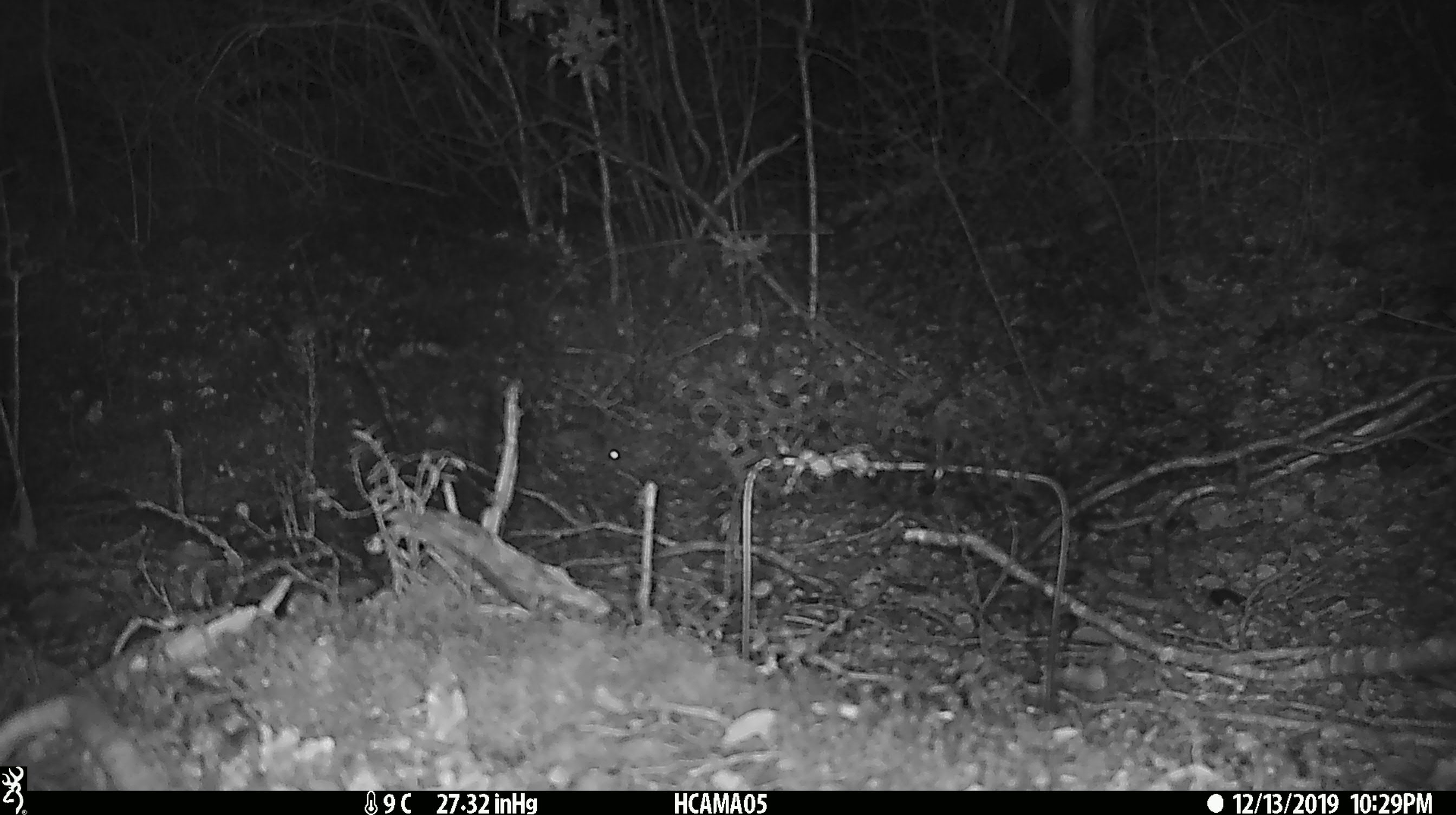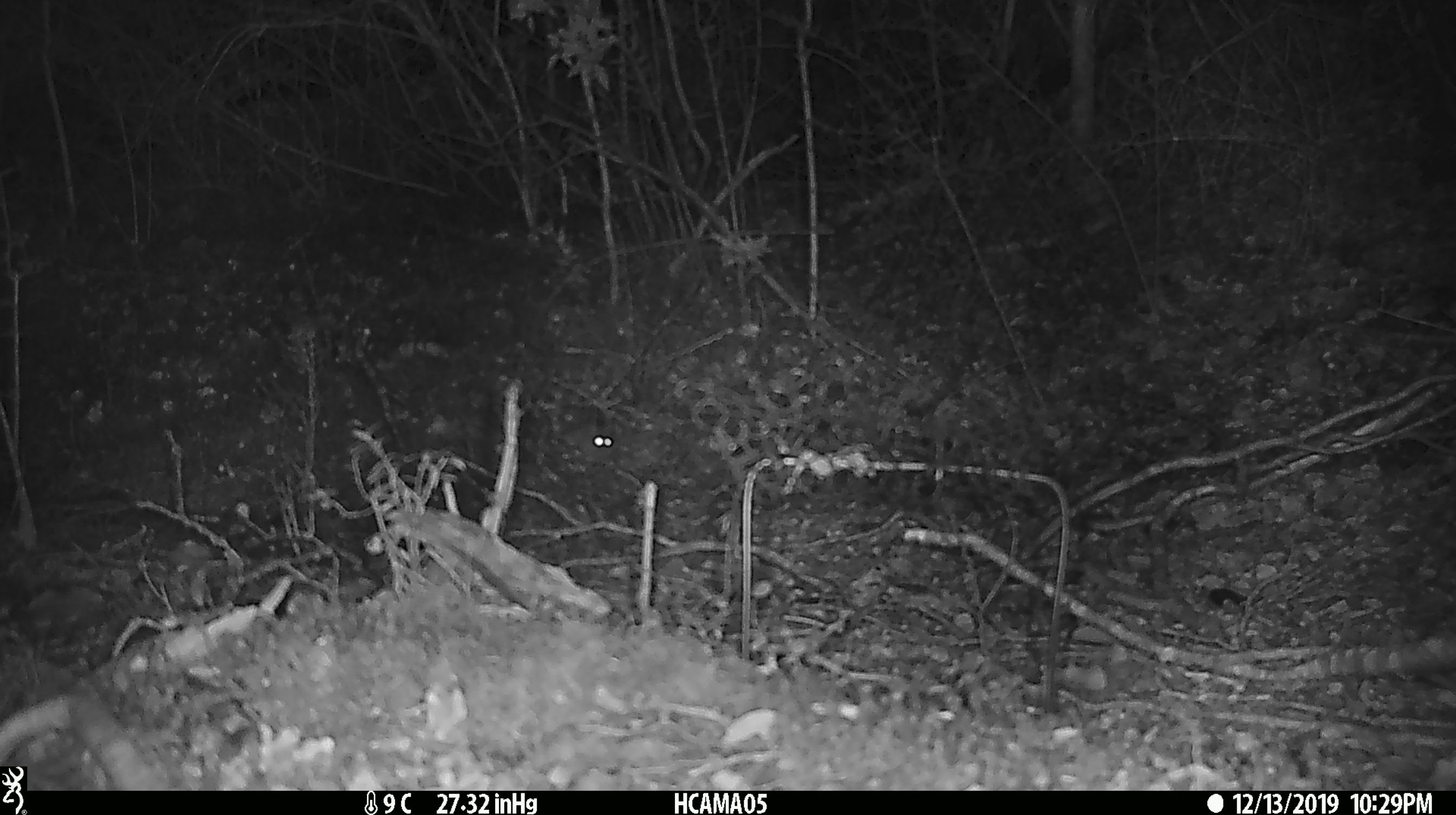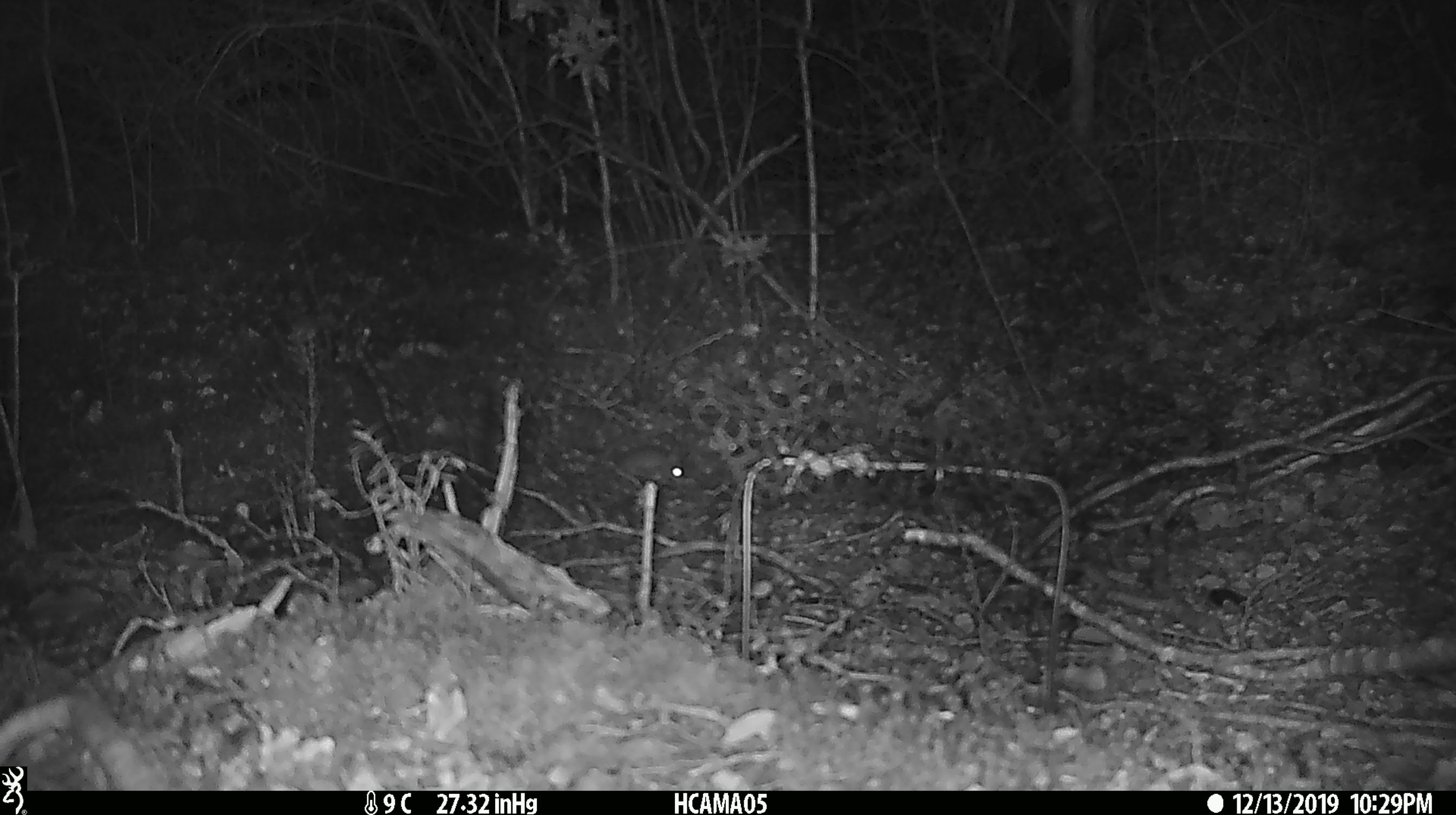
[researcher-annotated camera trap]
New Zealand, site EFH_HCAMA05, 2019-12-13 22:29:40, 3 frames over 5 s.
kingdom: Animalia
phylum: Chordata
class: Mammalia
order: Rodentia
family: Muridae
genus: Mus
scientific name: Mus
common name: mouse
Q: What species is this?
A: Mouse (Mus).